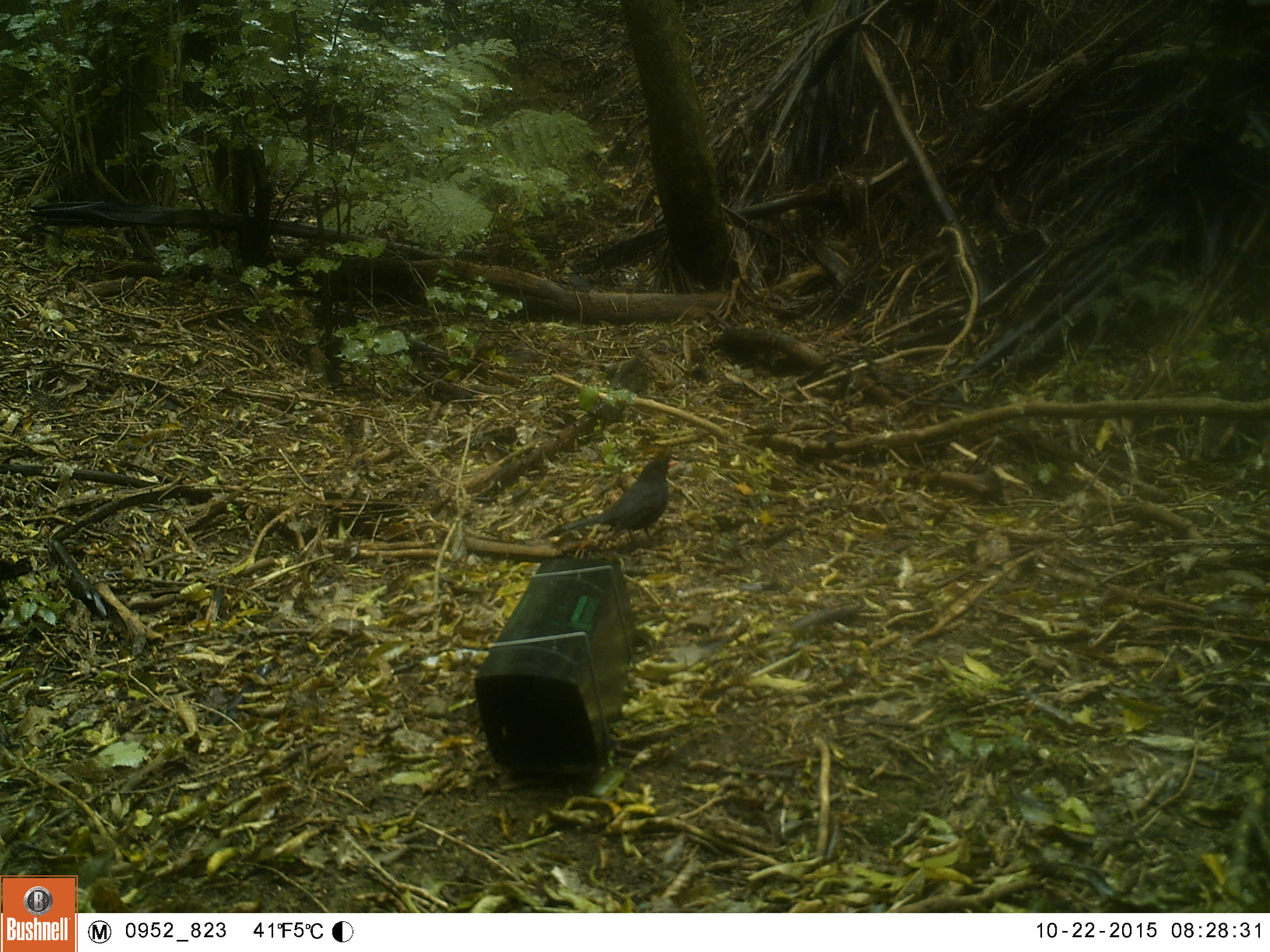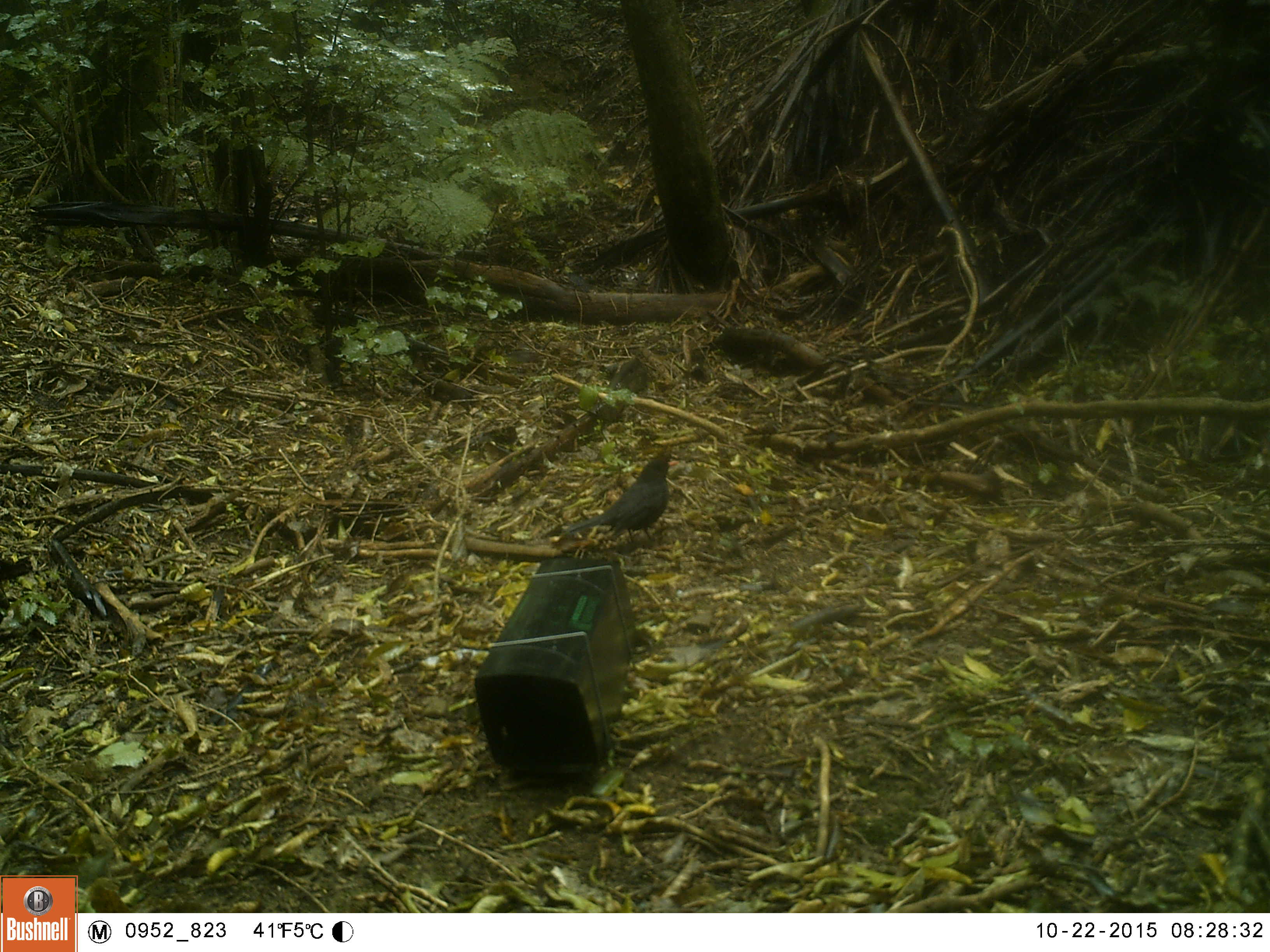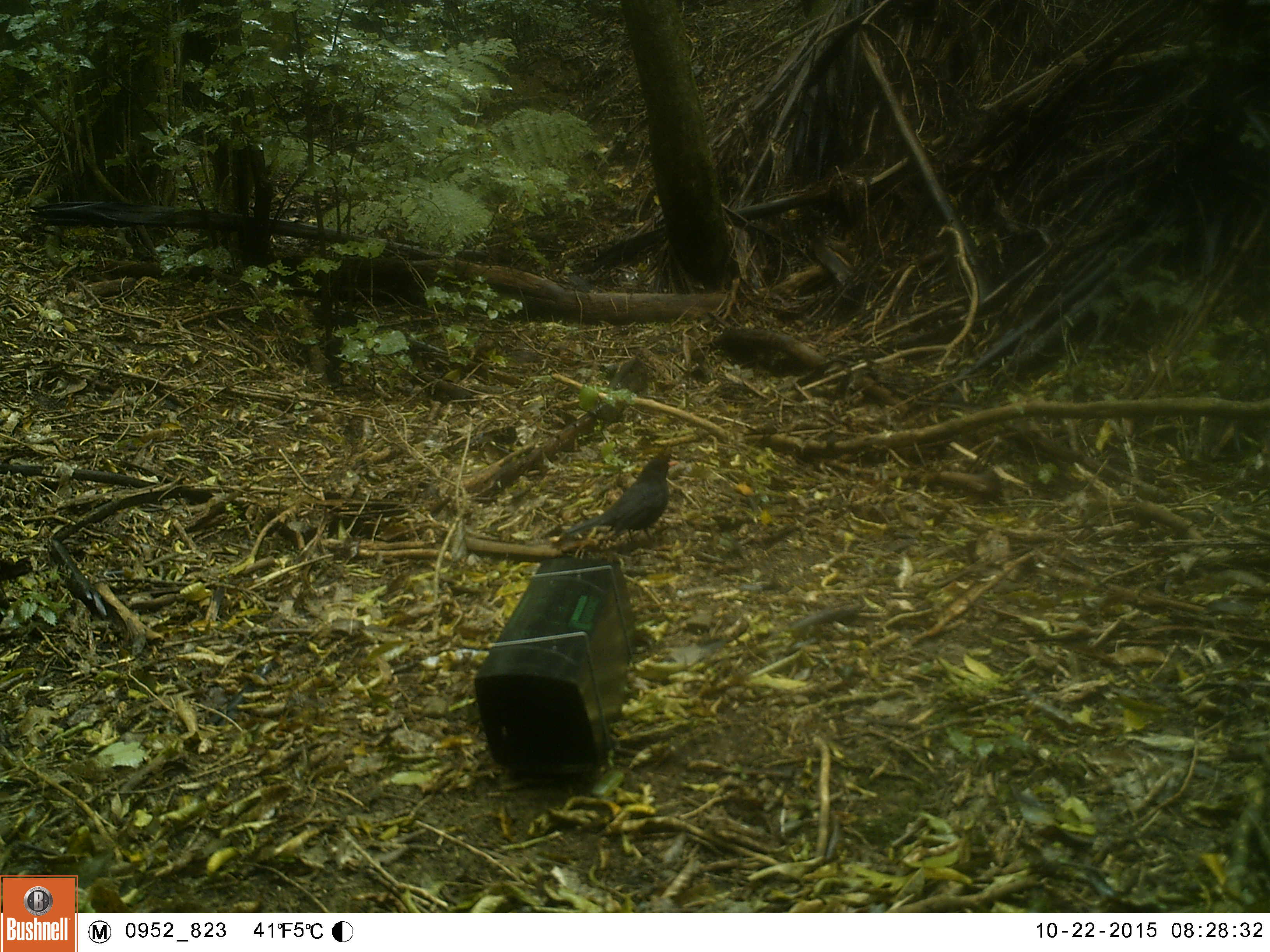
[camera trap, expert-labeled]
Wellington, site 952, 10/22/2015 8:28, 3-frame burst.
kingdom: Animalia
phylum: Chordata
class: Aves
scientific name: Aves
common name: bird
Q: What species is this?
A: Bird (Aves).